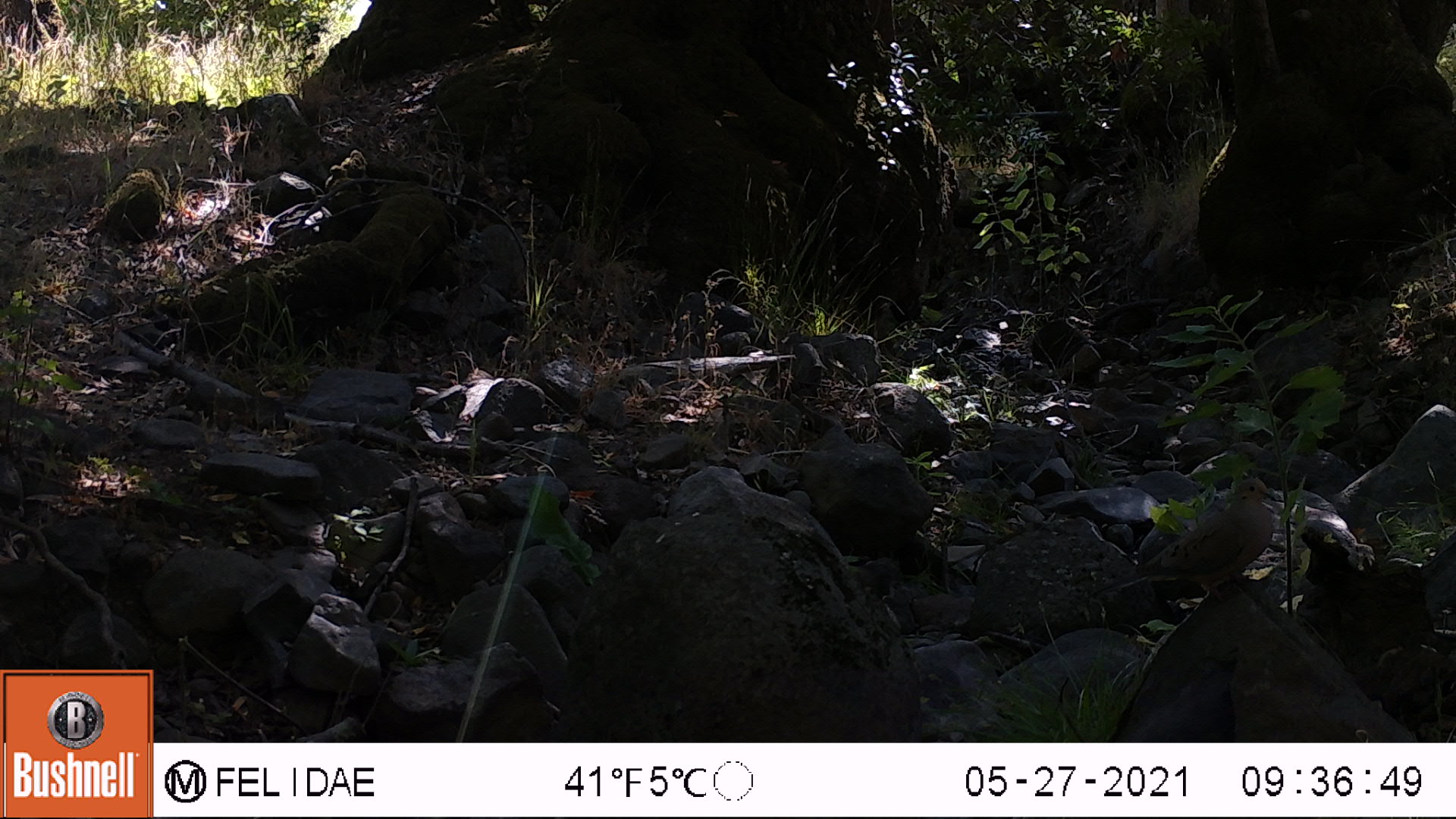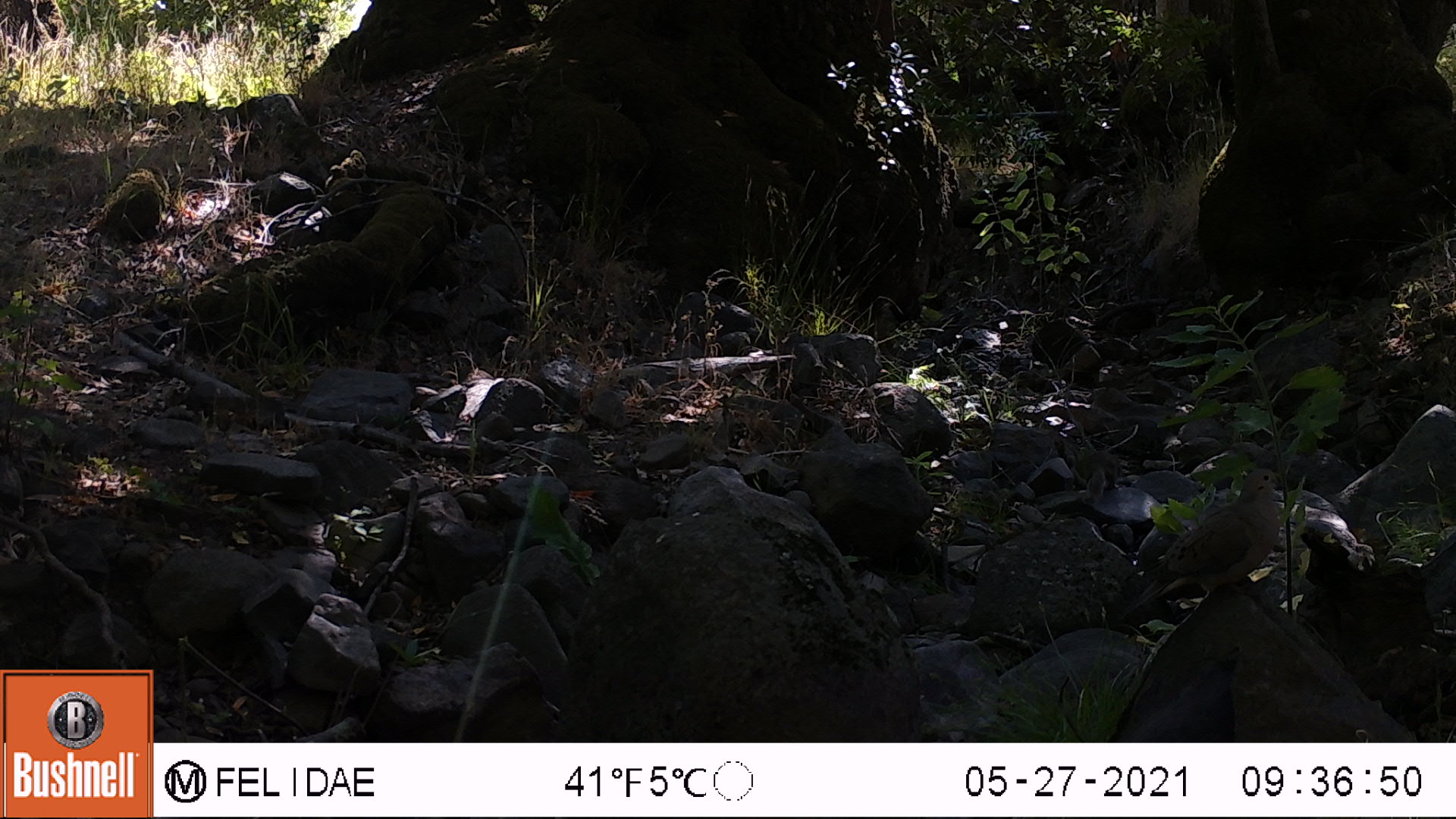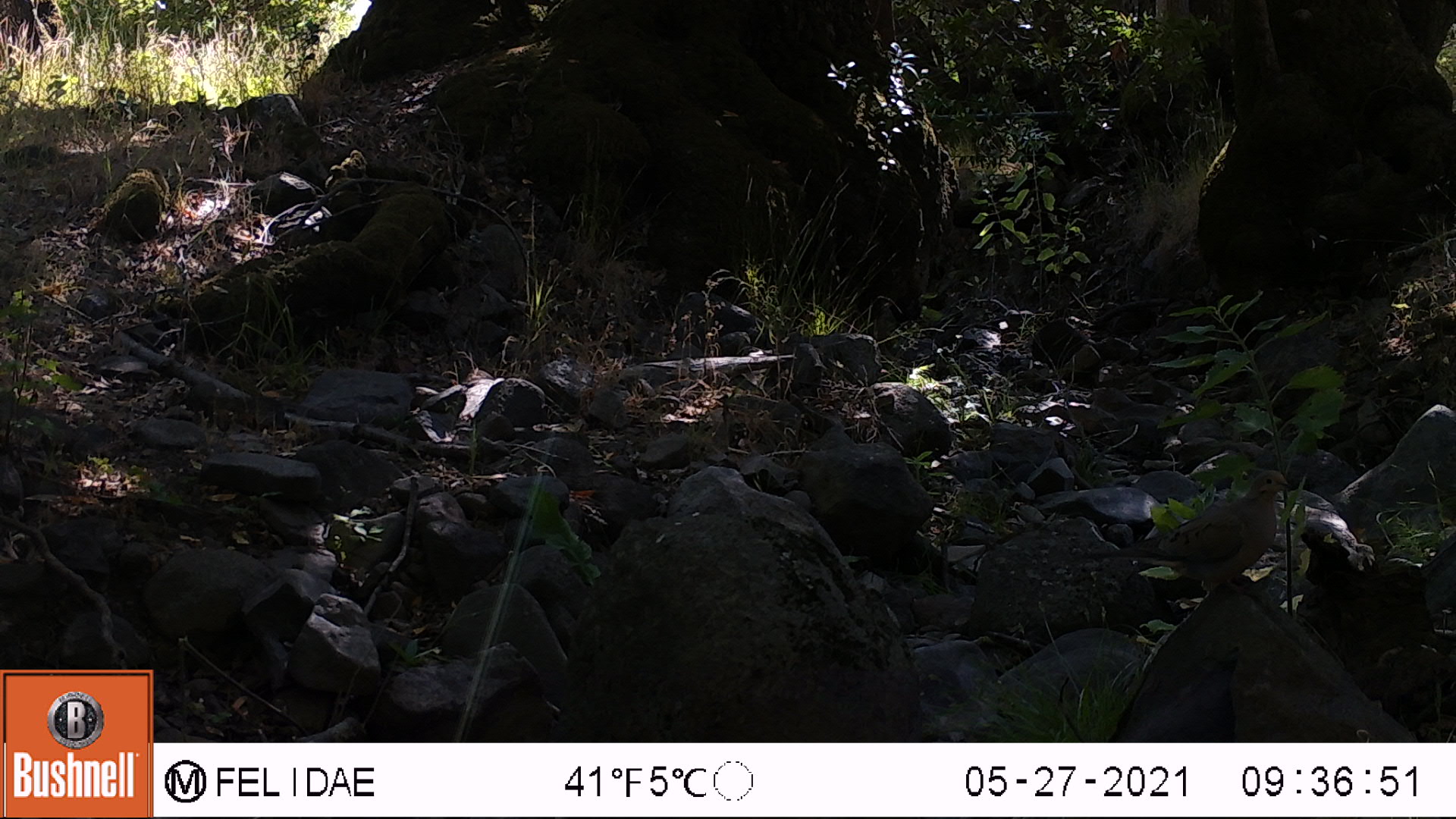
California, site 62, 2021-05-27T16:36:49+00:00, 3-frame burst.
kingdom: Animalia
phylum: Chordata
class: Aves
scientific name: Aves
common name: bird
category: unknown bird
Unknown bird (bird) (Aves).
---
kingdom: Animalia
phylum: Chordata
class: Aves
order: Columbiformes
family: Columbidae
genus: Zenaida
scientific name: Zenaida macroura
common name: mourning dove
Mourning dove (Zenaida macroura).